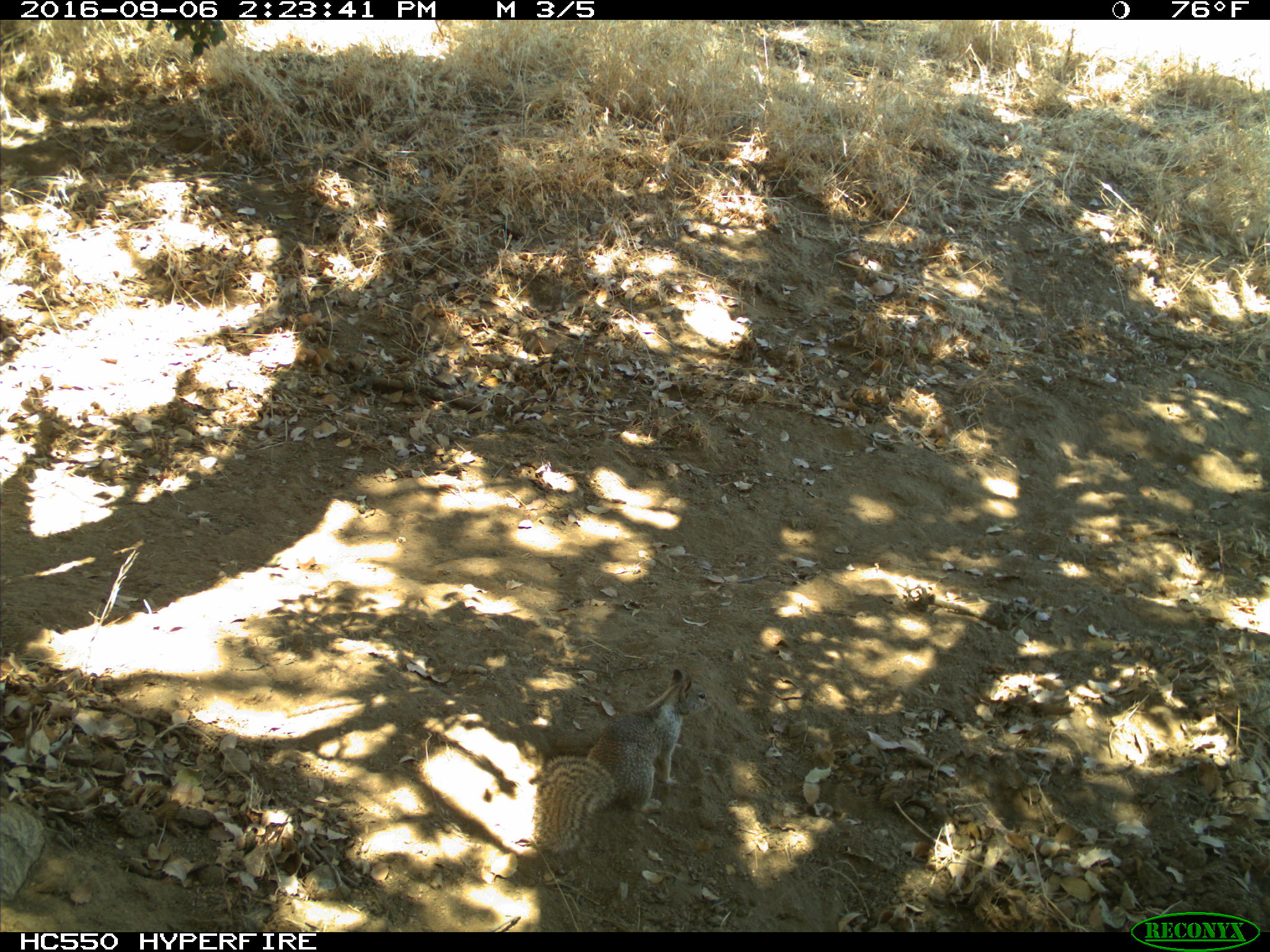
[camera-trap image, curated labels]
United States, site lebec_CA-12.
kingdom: Animalia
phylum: Chordata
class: Mammalia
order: Rodentia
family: Sciuridae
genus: Otospermophilus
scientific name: Otospermophilus beecheyi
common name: california ground squirrel